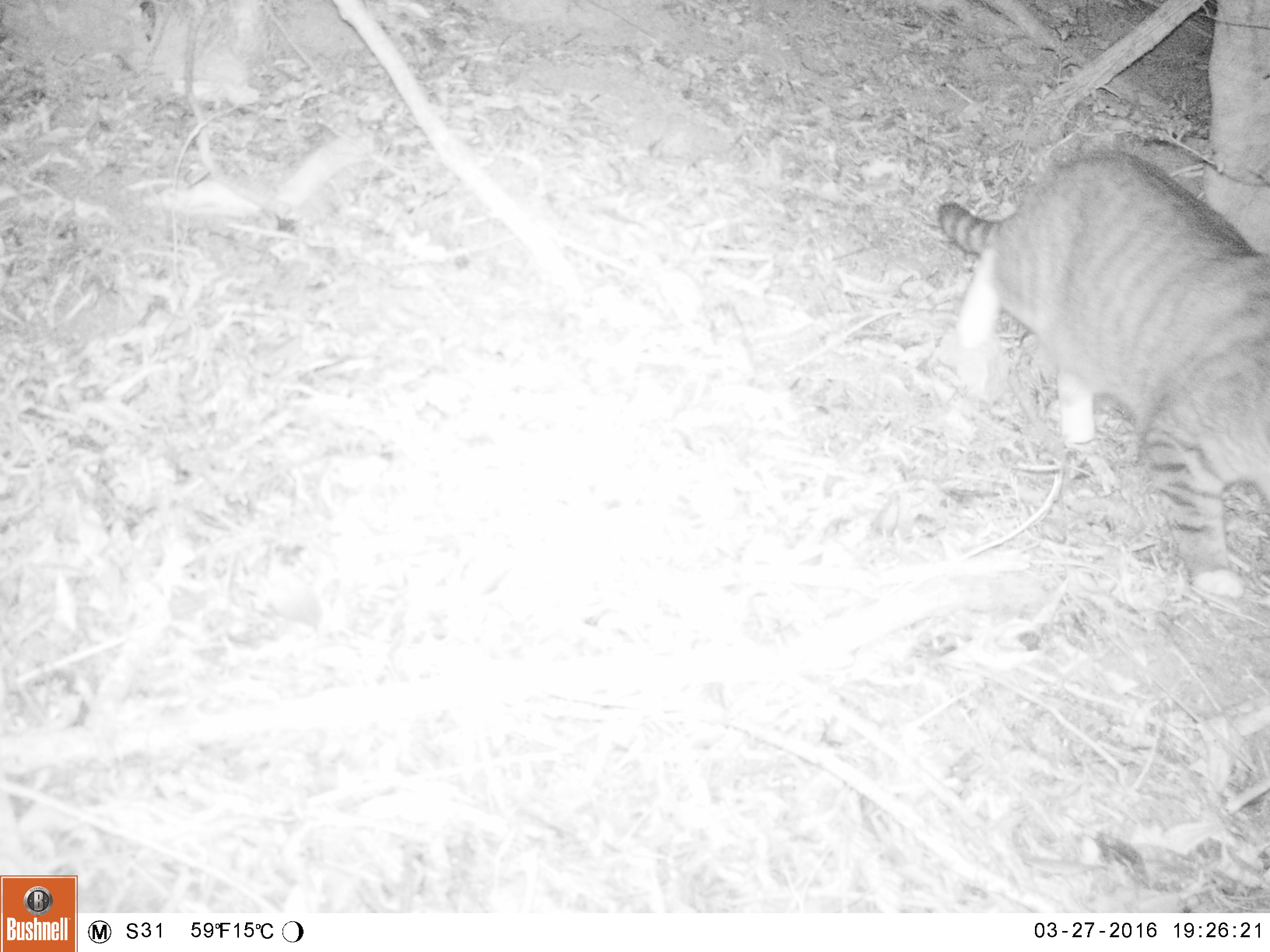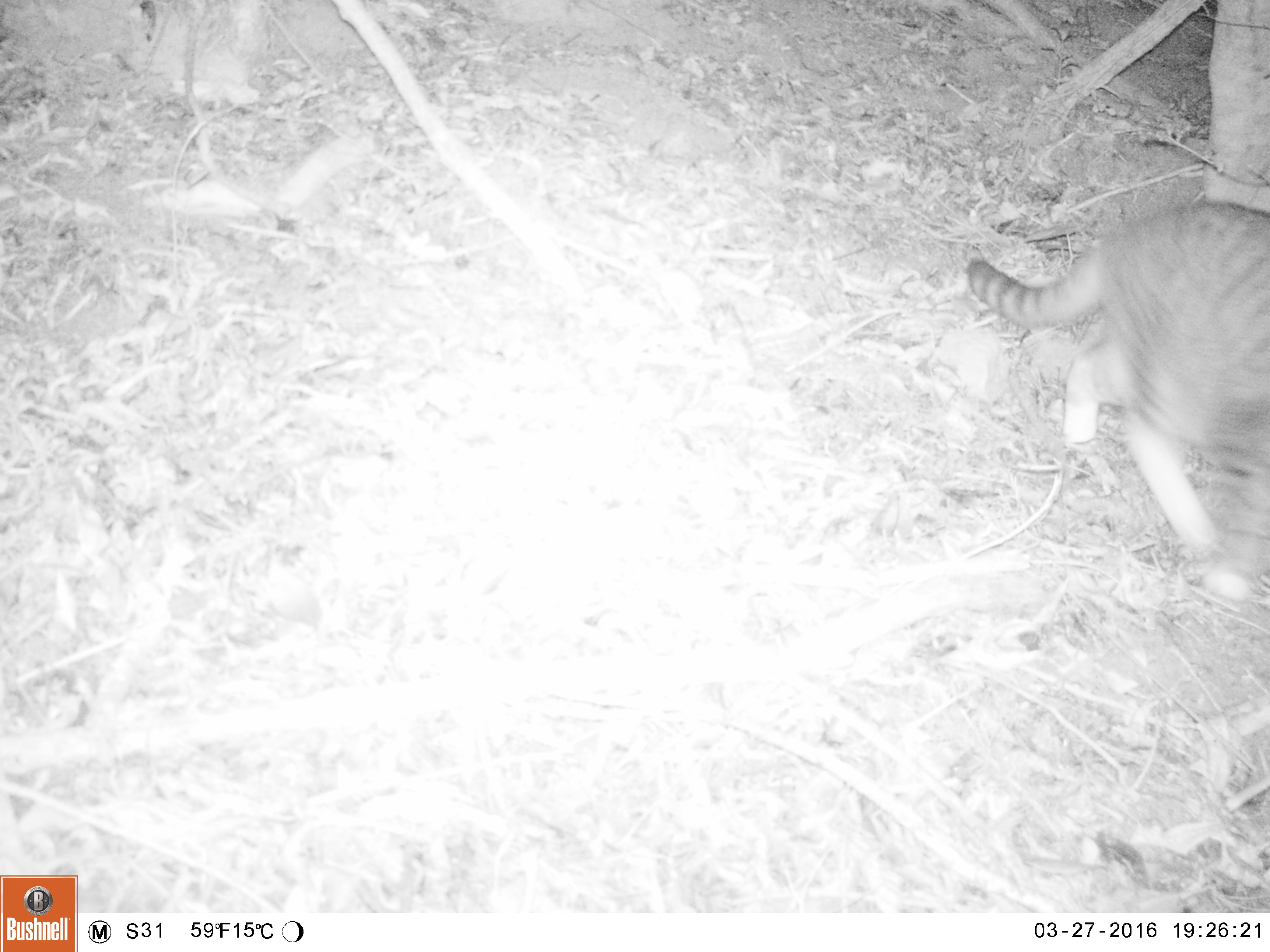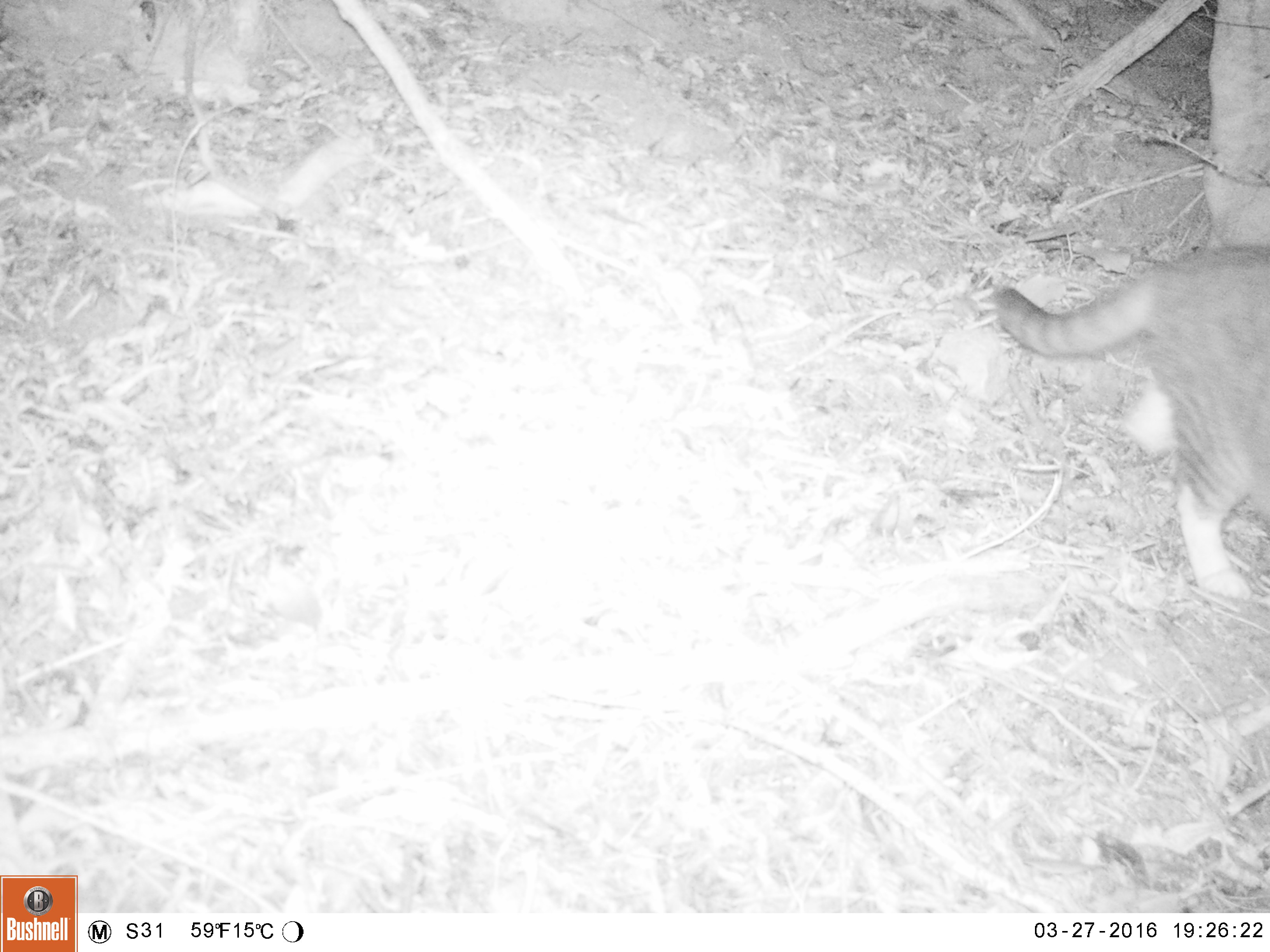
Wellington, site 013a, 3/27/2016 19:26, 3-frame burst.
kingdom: Animalia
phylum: Chordata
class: Mammalia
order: Carnivora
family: Felidae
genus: Felis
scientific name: Felis catus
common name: cat